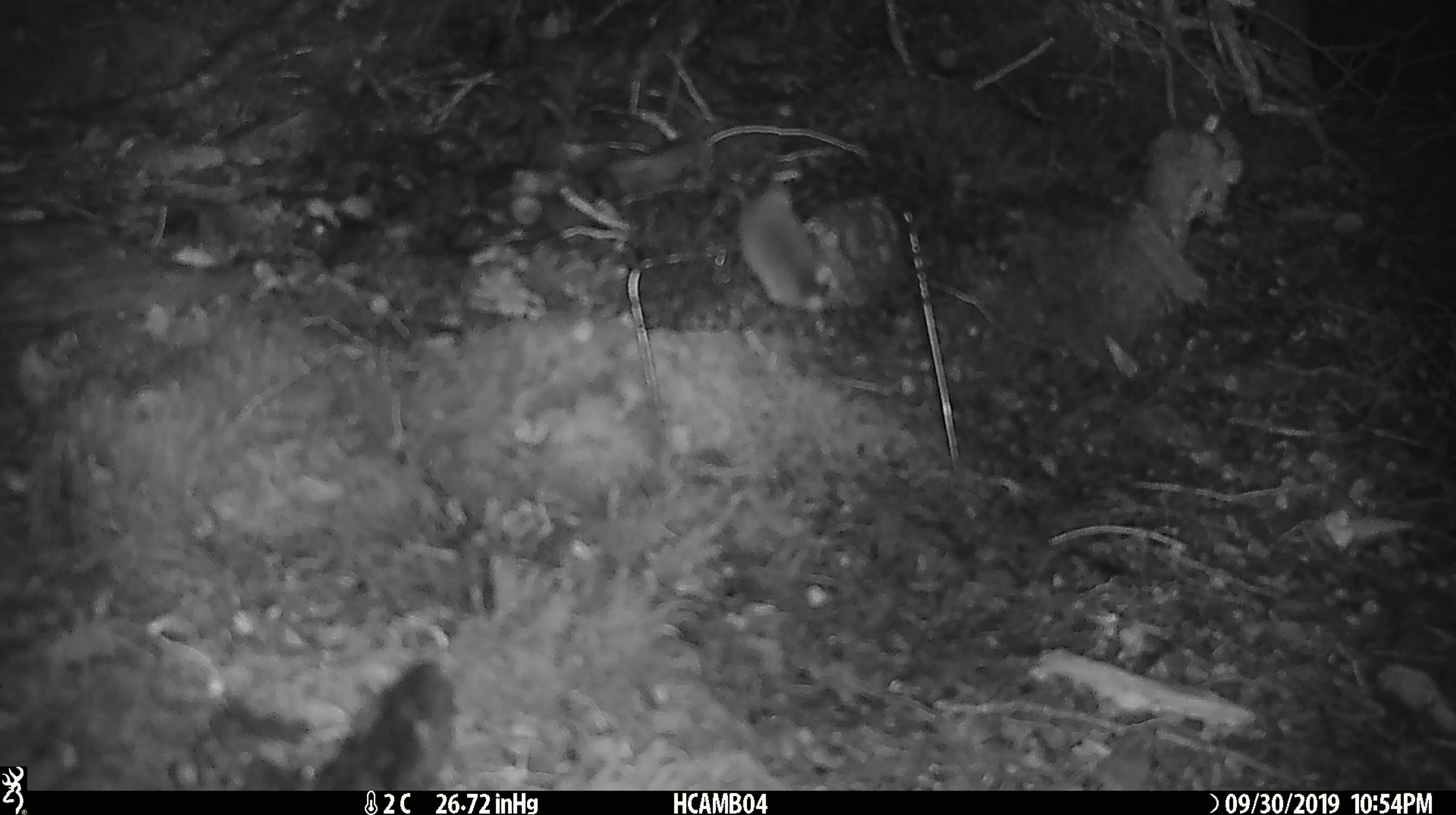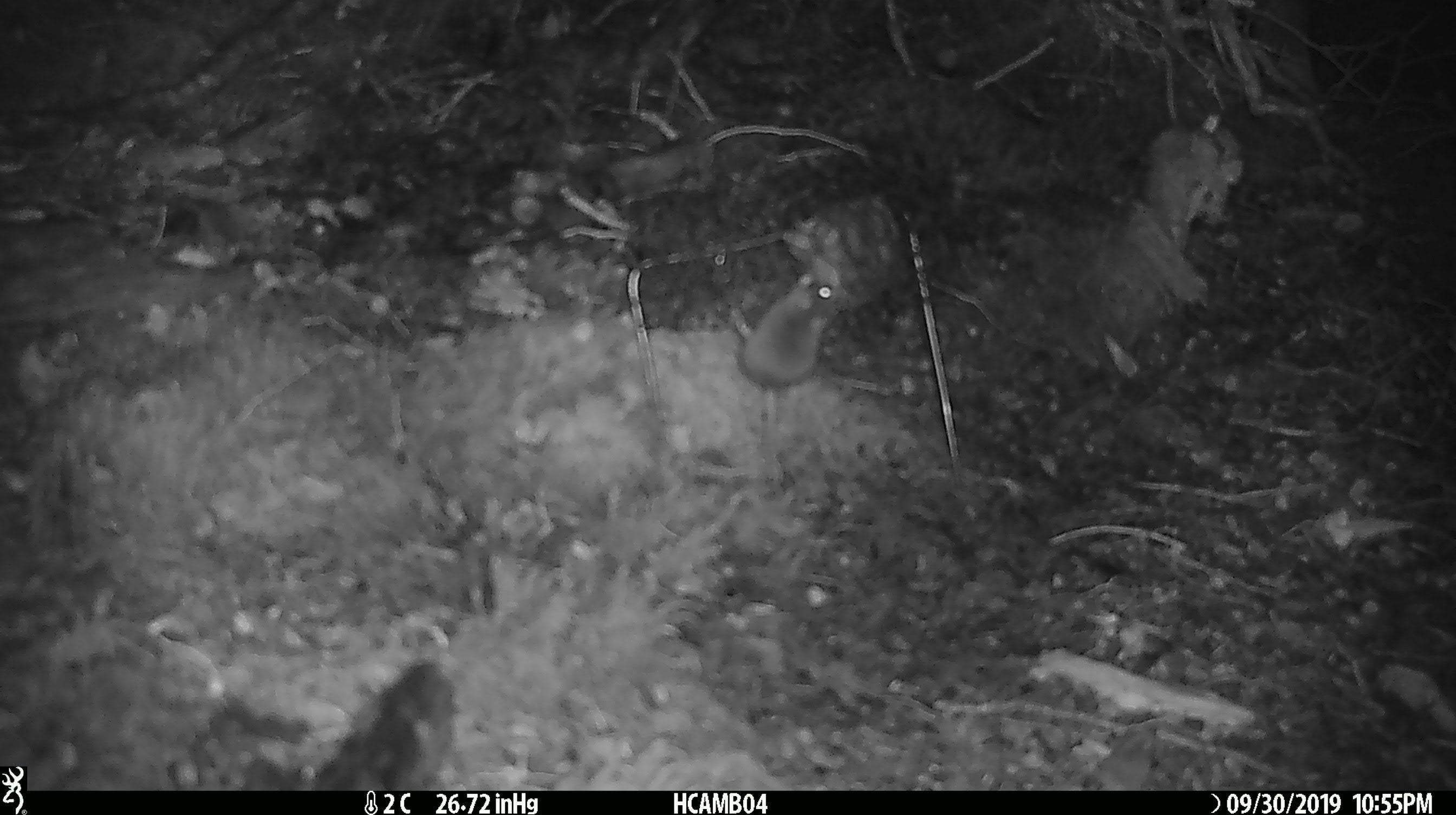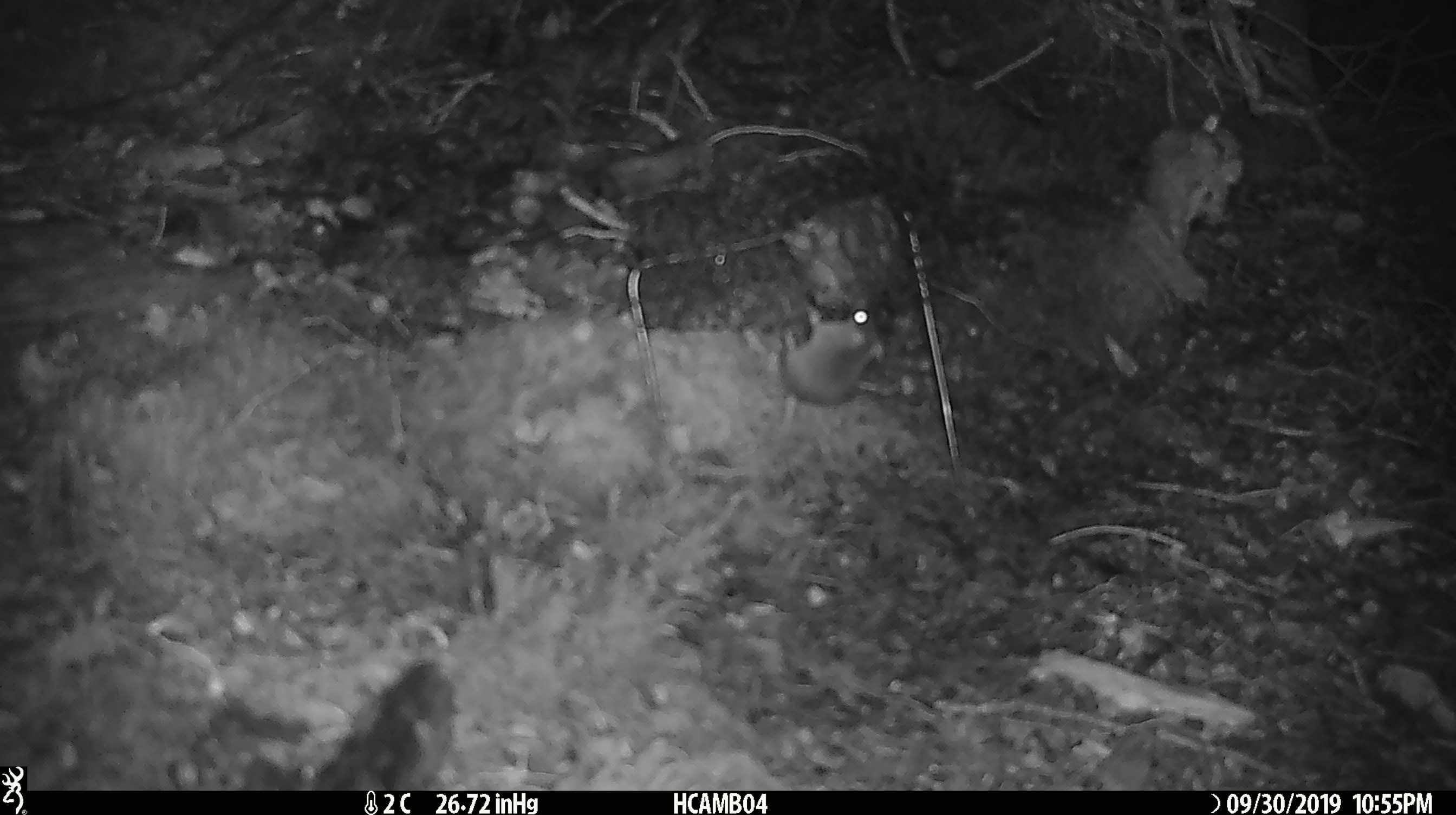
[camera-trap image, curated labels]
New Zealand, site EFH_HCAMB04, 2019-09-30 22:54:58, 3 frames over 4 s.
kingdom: Animalia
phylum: Chordata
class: Mammalia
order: Rodentia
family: Muridae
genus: Mus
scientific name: Mus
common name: mouse